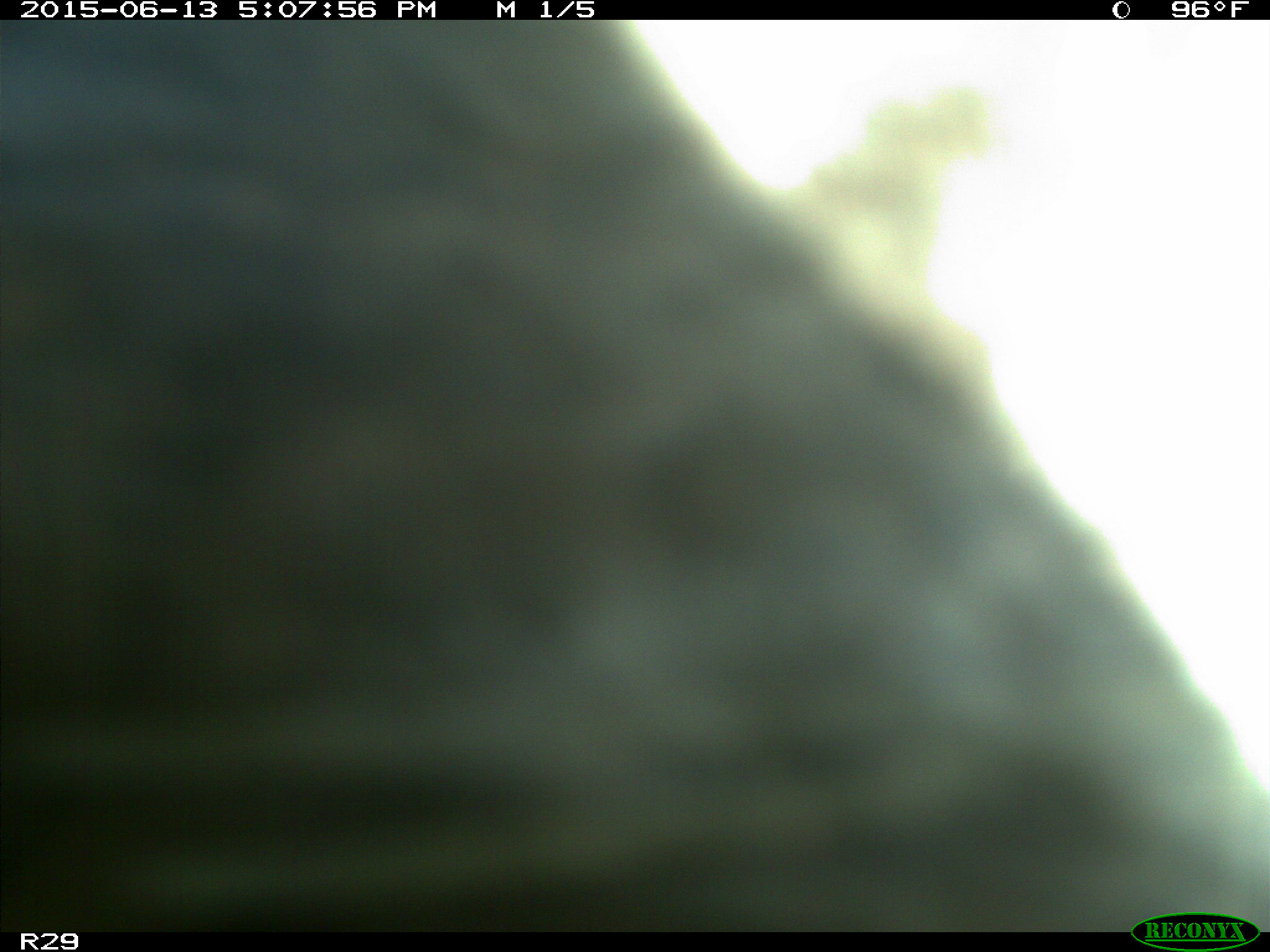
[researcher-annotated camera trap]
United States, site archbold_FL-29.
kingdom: Animalia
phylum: Chordata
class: Mammalia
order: Artiodactyla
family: Bovidae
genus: Bos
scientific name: Bos taurus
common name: domestic cow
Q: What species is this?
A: Bos taurus (domestic cow).